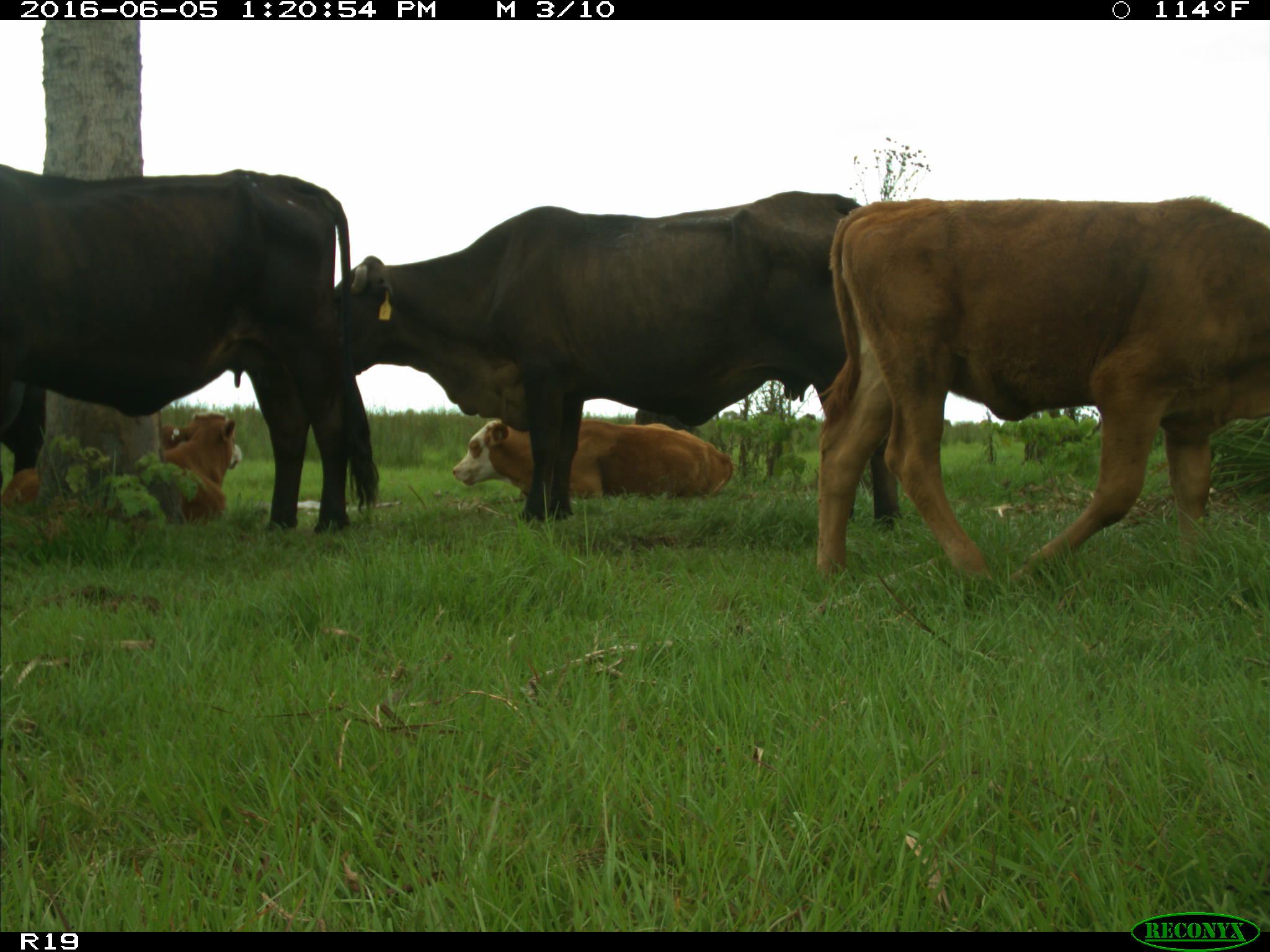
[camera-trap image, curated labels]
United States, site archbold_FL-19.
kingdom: Animalia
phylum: Chordata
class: Mammalia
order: Artiodactyla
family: Bovidae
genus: Bos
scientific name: Bos taurus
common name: domestic cow